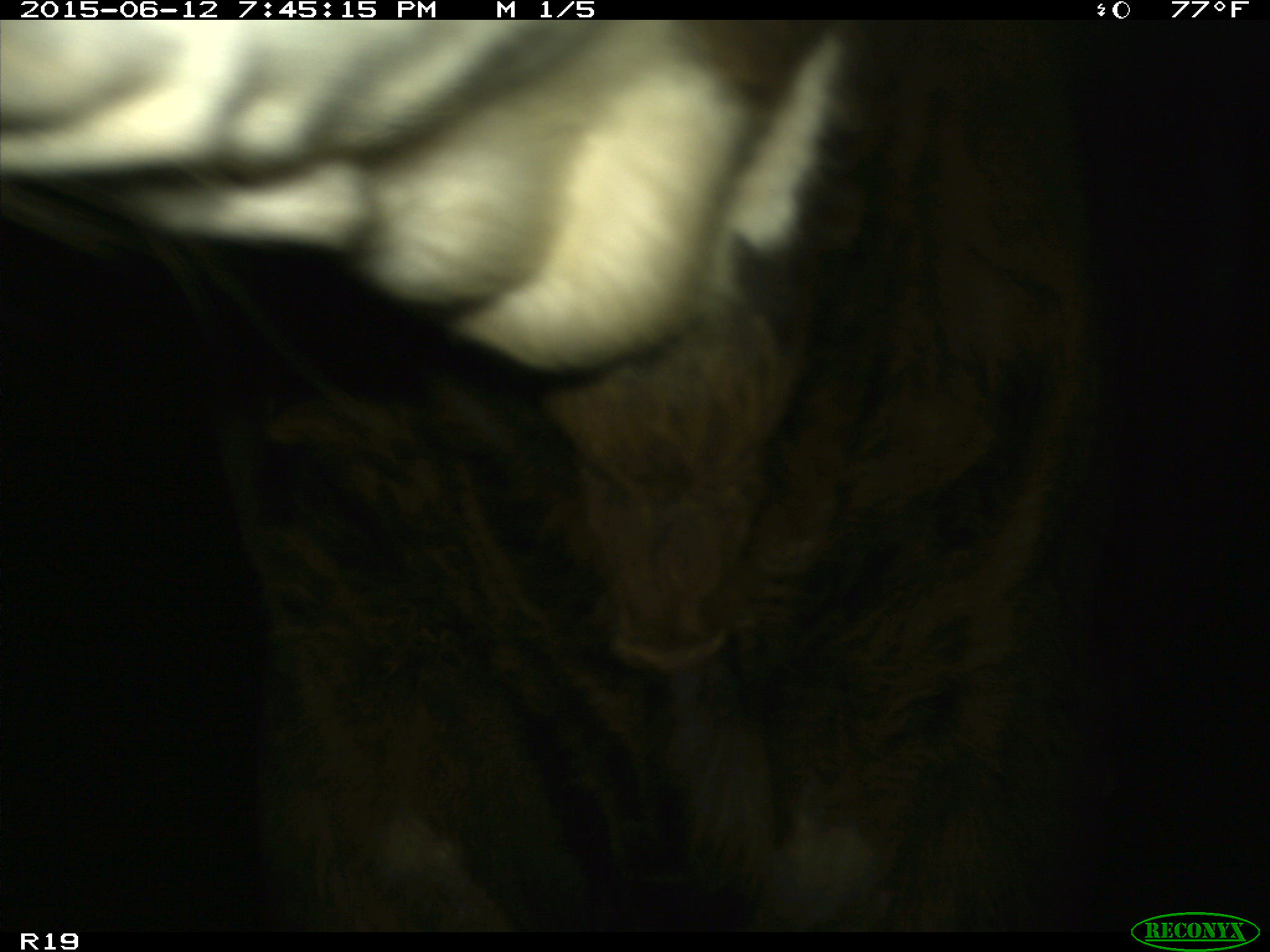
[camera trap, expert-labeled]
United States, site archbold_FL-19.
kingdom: Animalia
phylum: Chordata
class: Mammalia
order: Artiodactyla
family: Bovidae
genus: Bos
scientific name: Bos taurus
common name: domestic cow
Bos taurus (domestic cow).